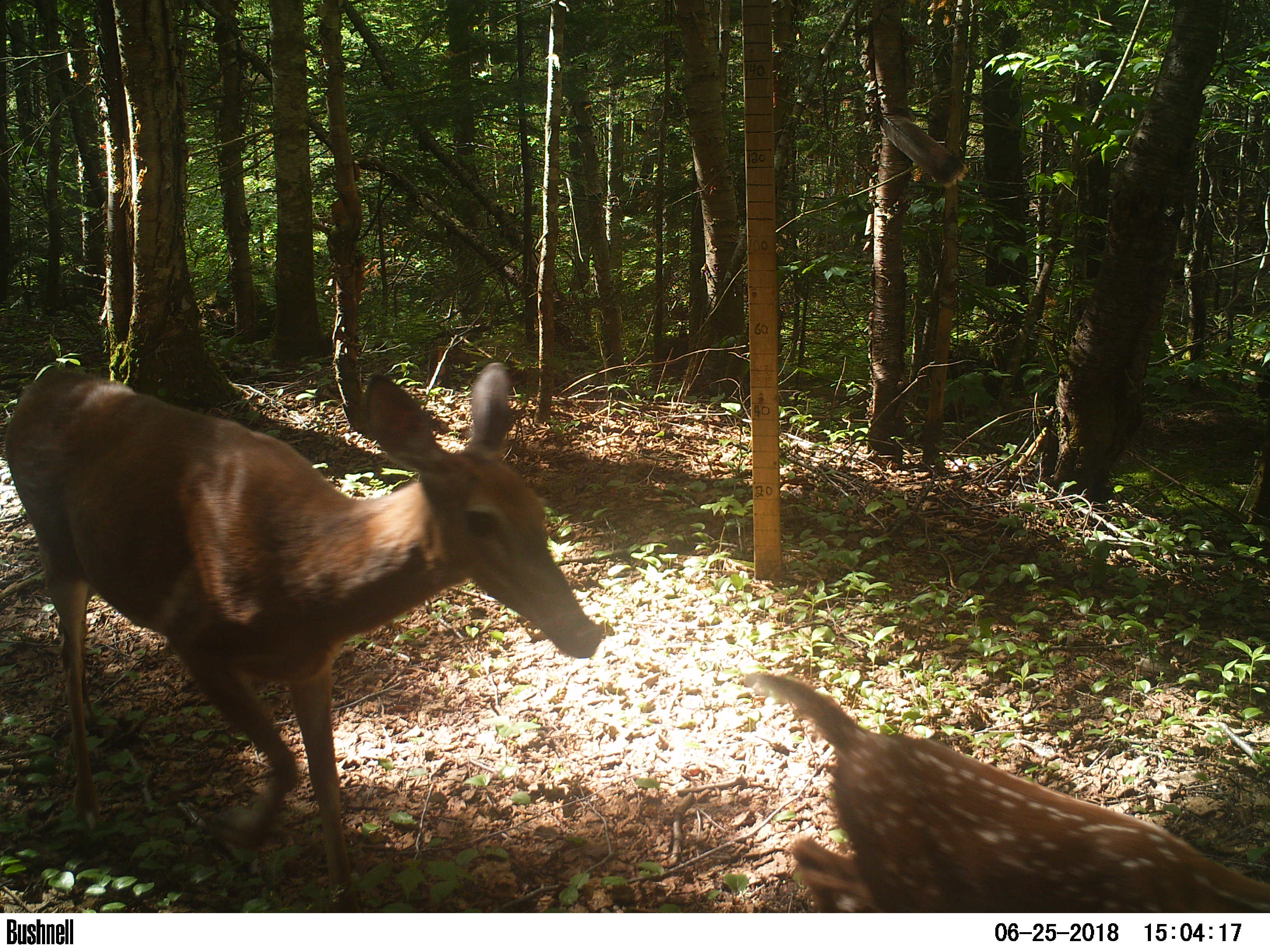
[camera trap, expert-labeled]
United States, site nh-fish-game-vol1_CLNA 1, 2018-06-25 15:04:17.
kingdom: Animalia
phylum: Chordata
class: Mammalia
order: Artiodactyla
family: Cervidae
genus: Odocoileus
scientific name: Odocoileus virginianus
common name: white-tailed deer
White-tailed deer (Odocoileus virginianus).